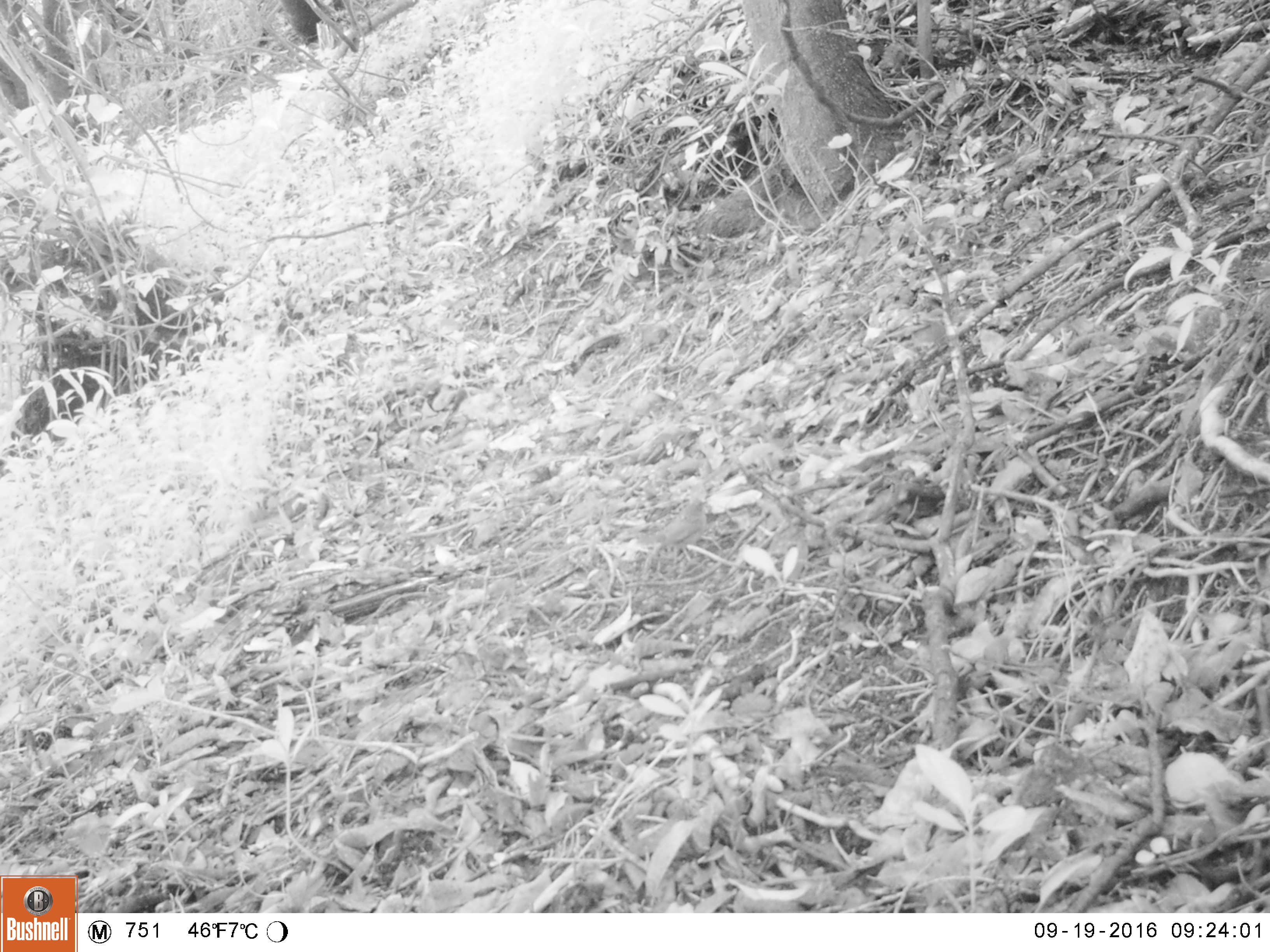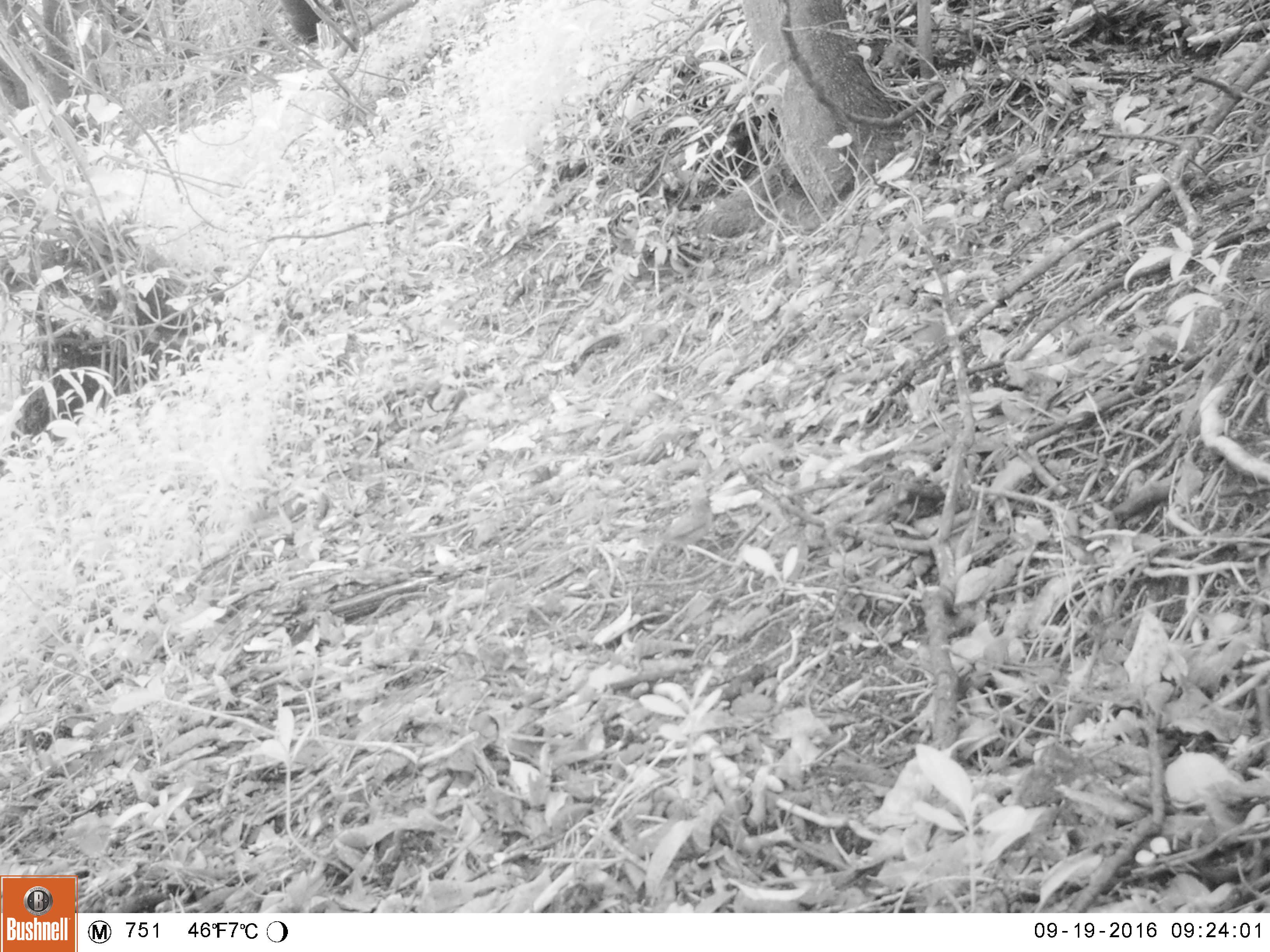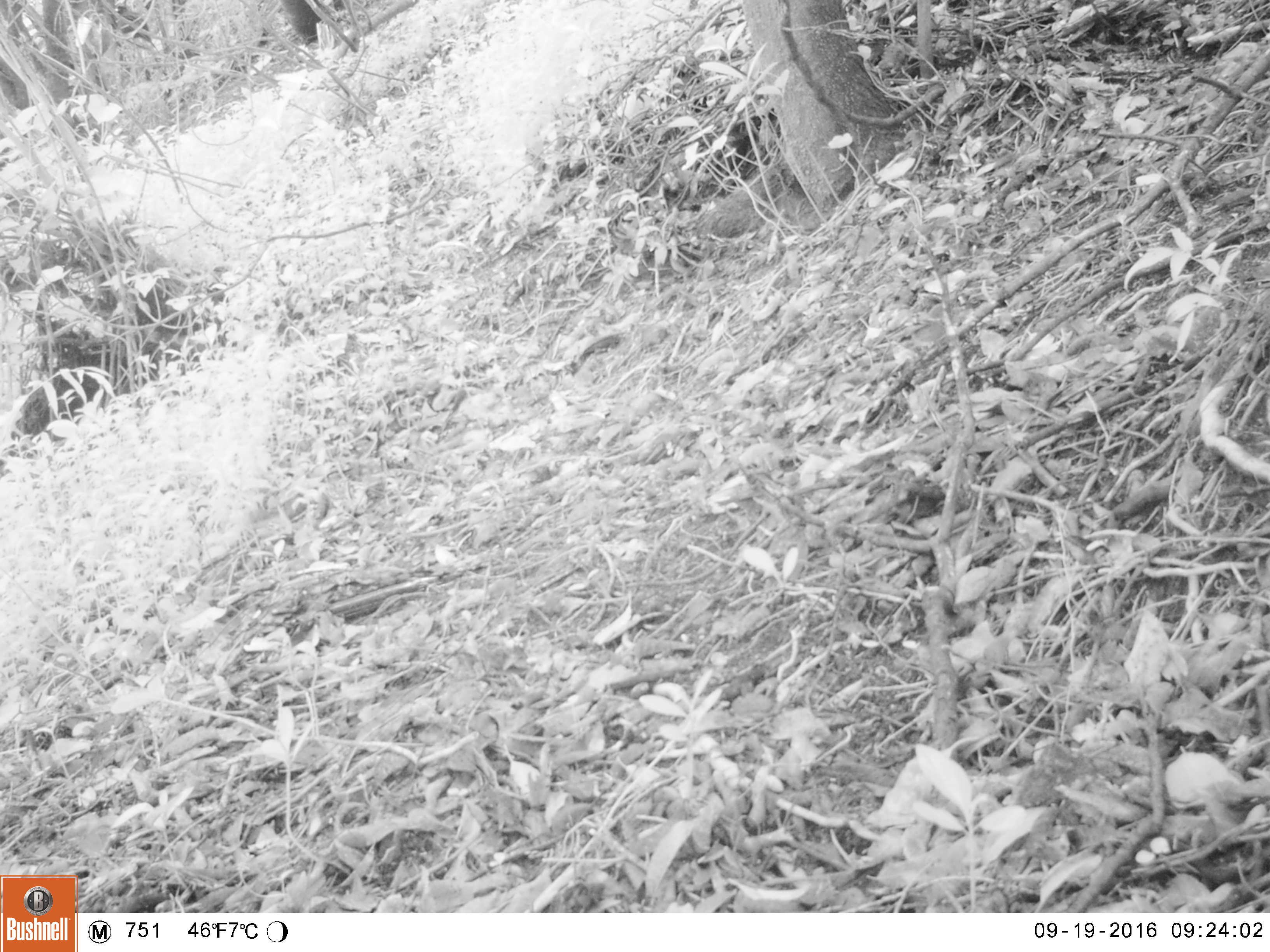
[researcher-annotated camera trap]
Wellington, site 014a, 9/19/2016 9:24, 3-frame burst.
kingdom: Animalia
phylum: Chordata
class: Aves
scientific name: Aves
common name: bird